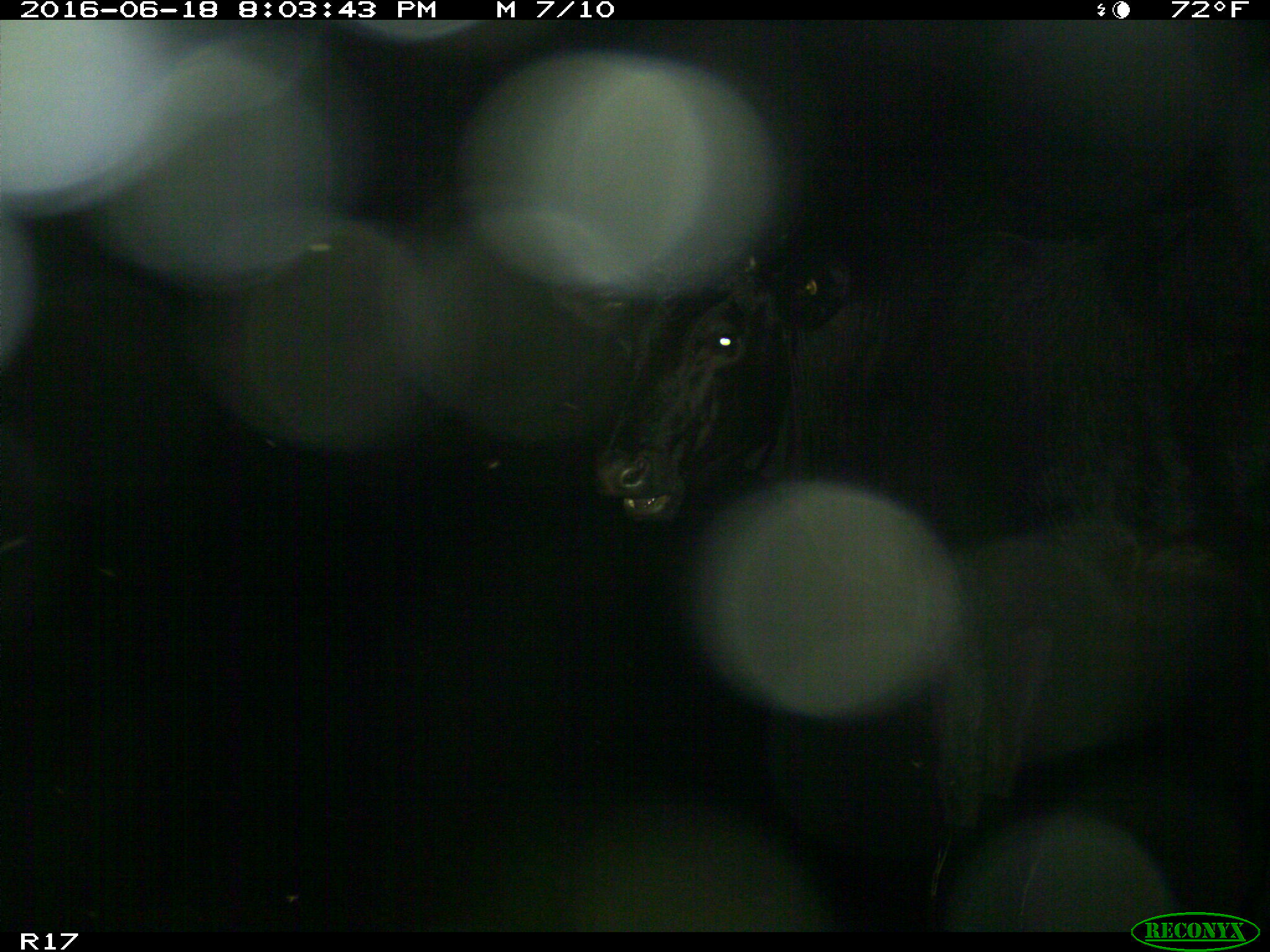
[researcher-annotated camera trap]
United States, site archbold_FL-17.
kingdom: Animalia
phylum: Chordata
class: Mammalia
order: Artiodactyla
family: Bovidae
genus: Bos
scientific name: Bos taurus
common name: domestic cow